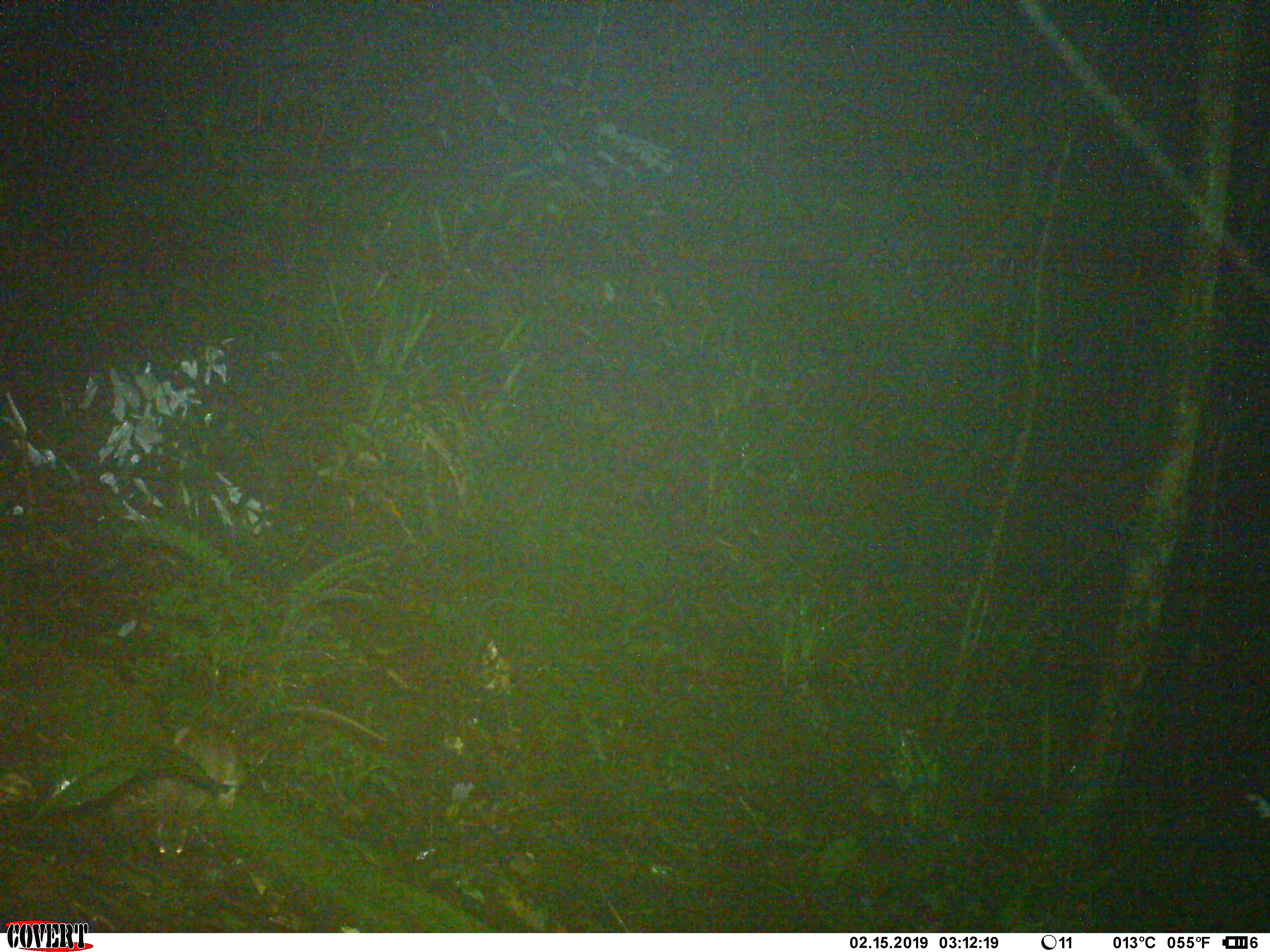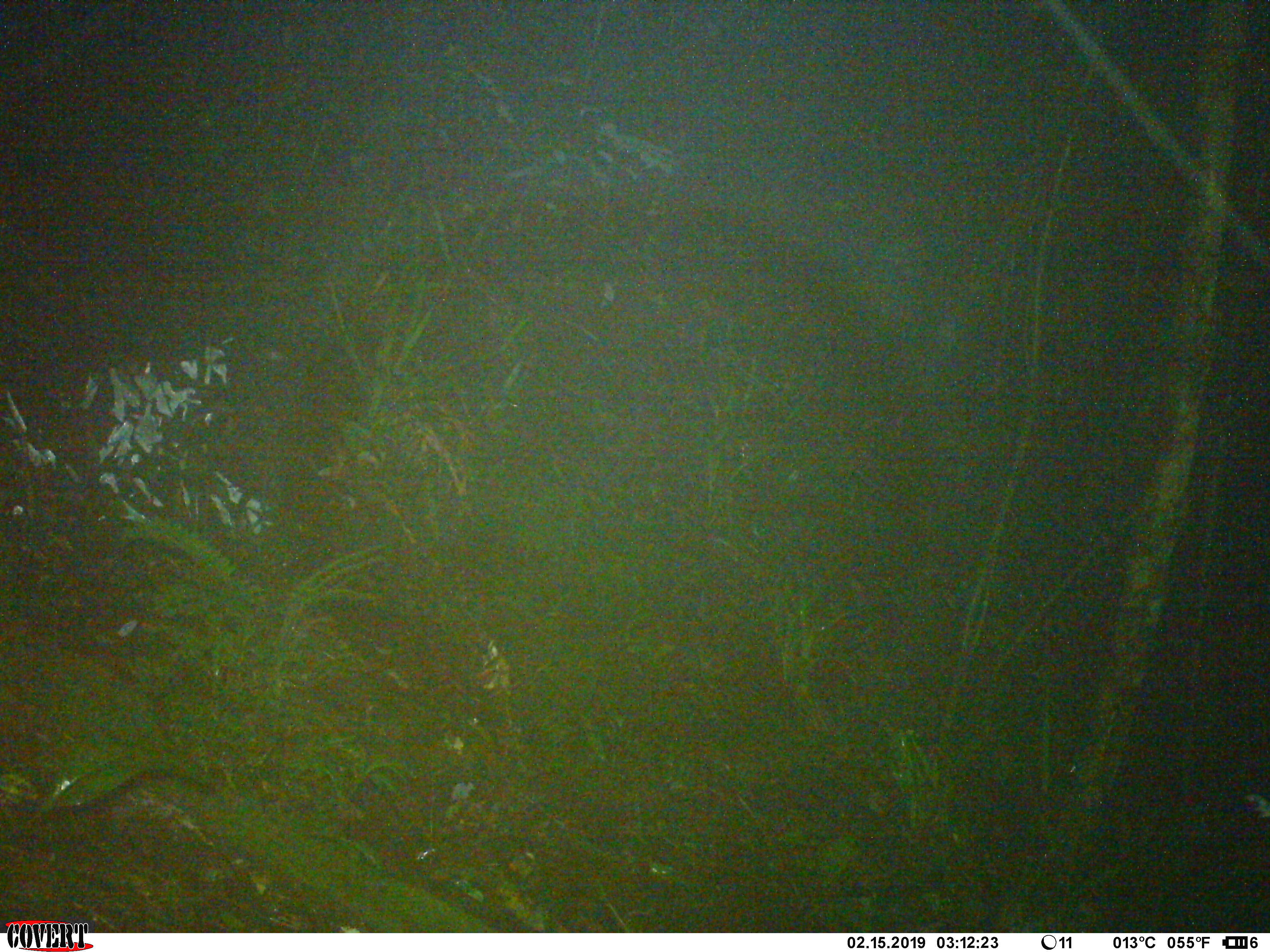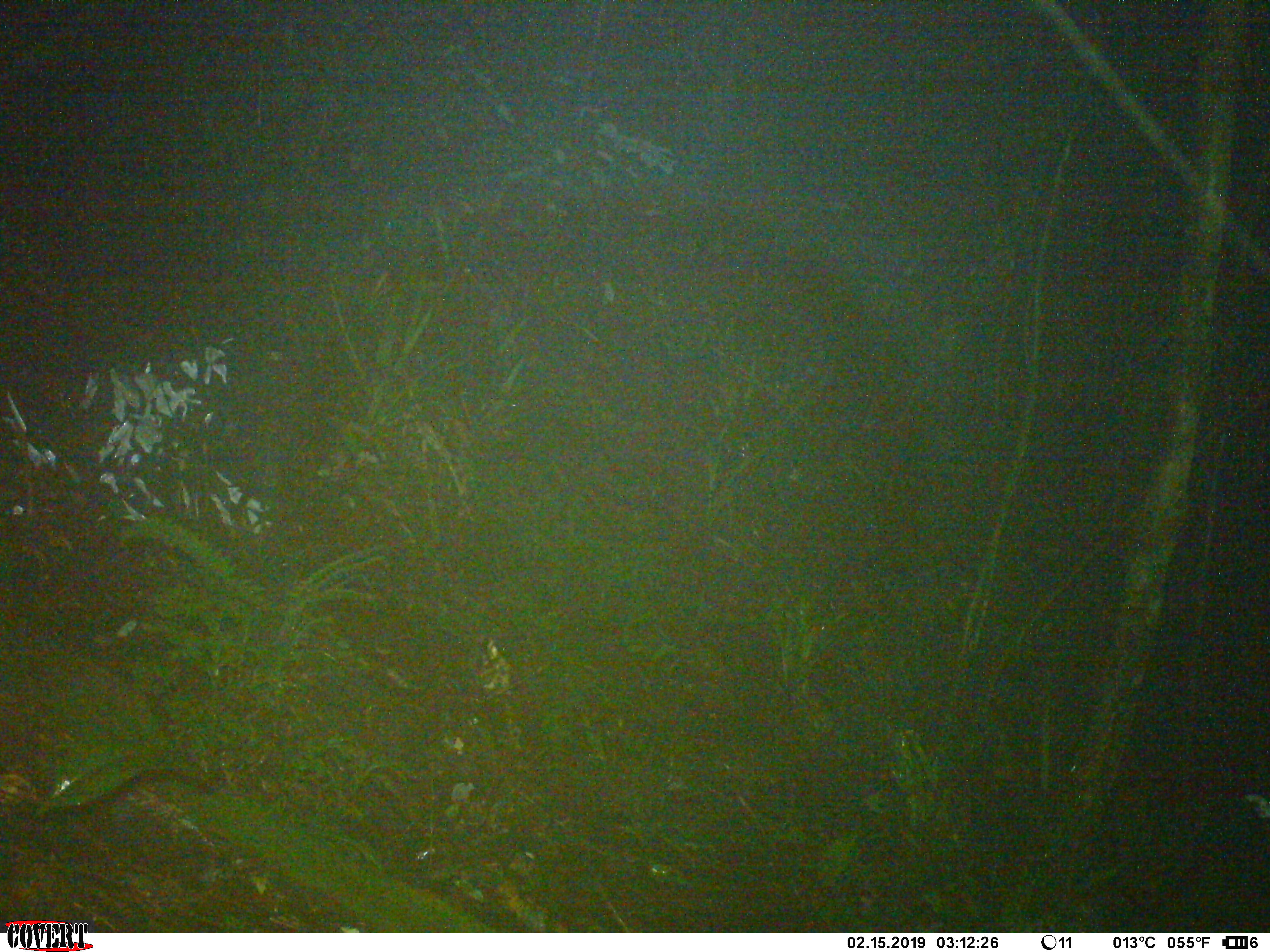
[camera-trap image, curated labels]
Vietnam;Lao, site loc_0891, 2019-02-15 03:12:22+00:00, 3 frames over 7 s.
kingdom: Animalia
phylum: Chordata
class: Mammalia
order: Rodentia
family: Muridae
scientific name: Muridae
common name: old-world mice and rats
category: unidentified murid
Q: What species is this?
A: Unidentified murid (old-world mice and rats) (Muridae).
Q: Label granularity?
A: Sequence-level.